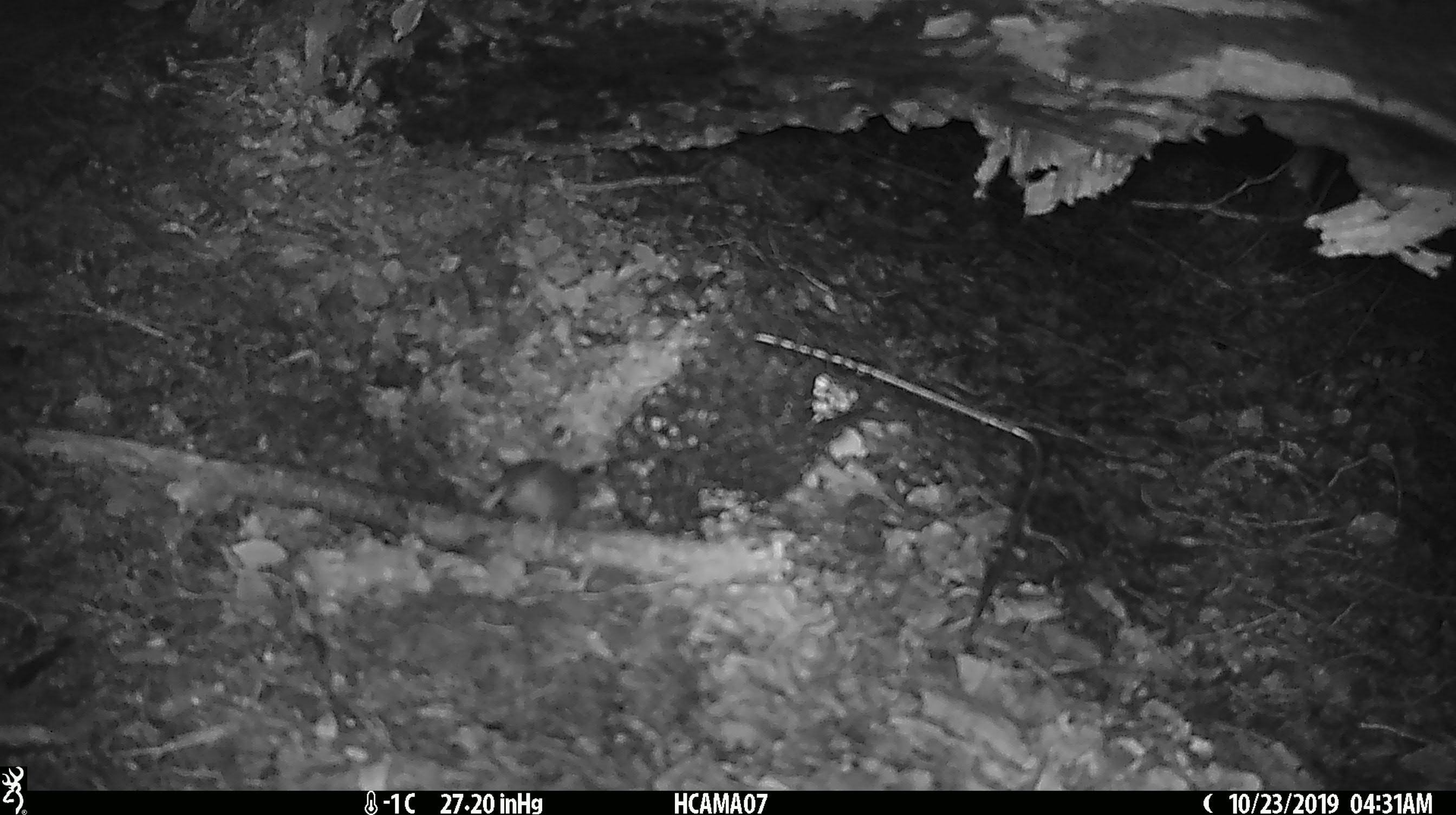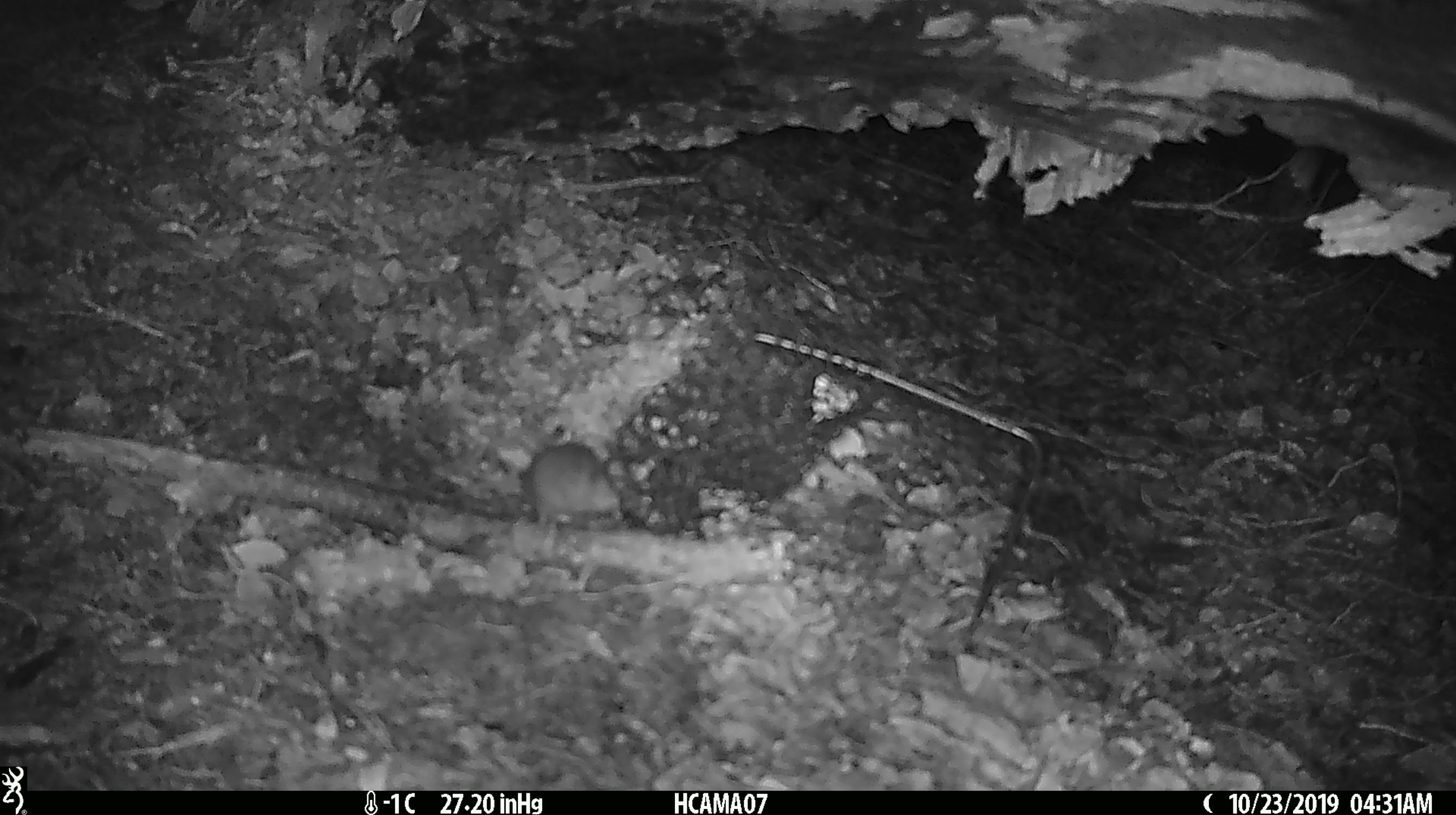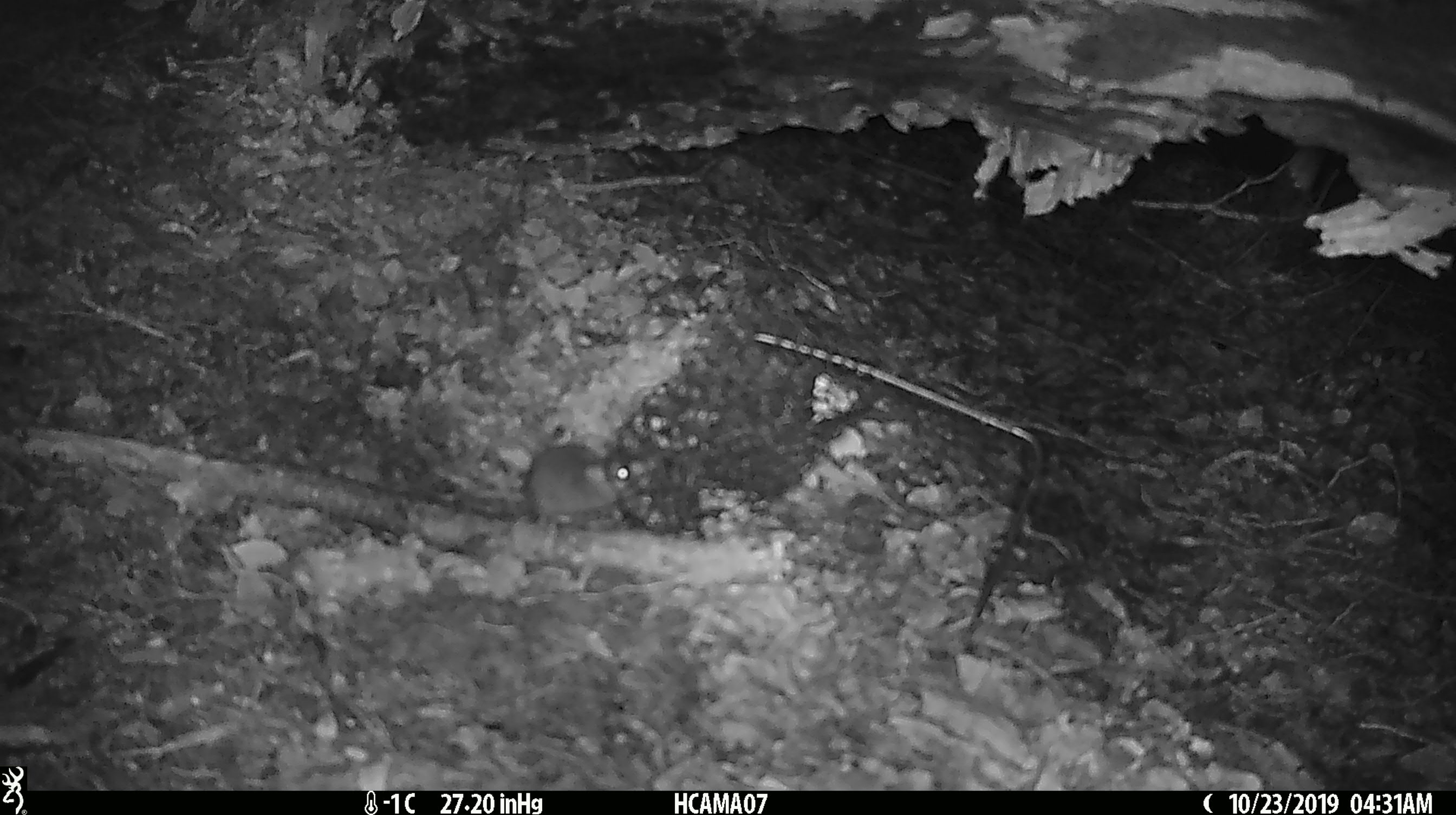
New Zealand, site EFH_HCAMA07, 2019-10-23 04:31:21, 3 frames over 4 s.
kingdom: Animalia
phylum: Chordata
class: Mammalia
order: Rodentia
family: Muridae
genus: Mus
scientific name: Mus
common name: mouse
Mouse (Mus).